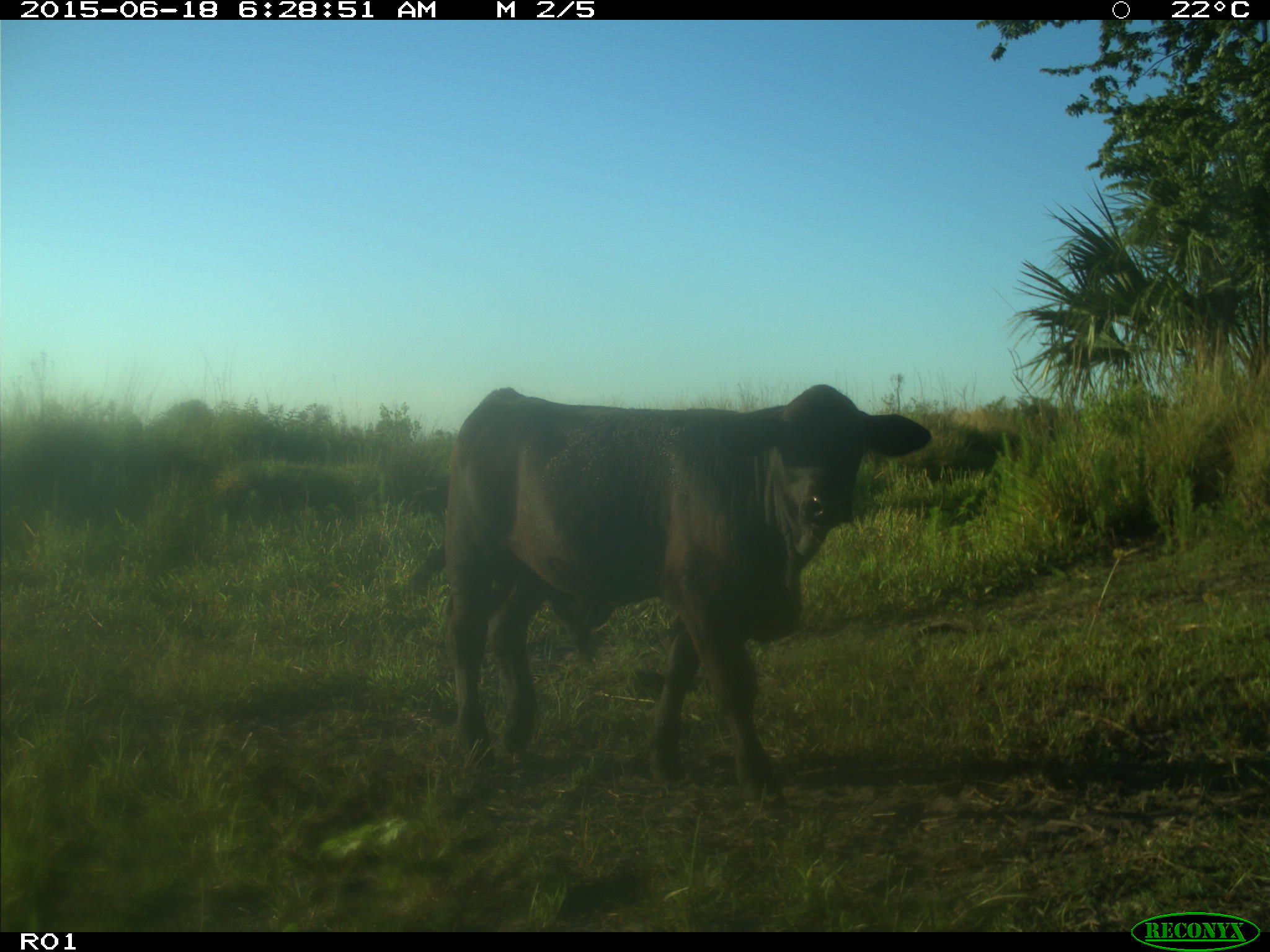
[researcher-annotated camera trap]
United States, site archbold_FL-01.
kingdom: Animalia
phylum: Chordata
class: Mammalia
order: Artiodactyla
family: Bovidae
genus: Bos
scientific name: Bos taurus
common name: domestic cow